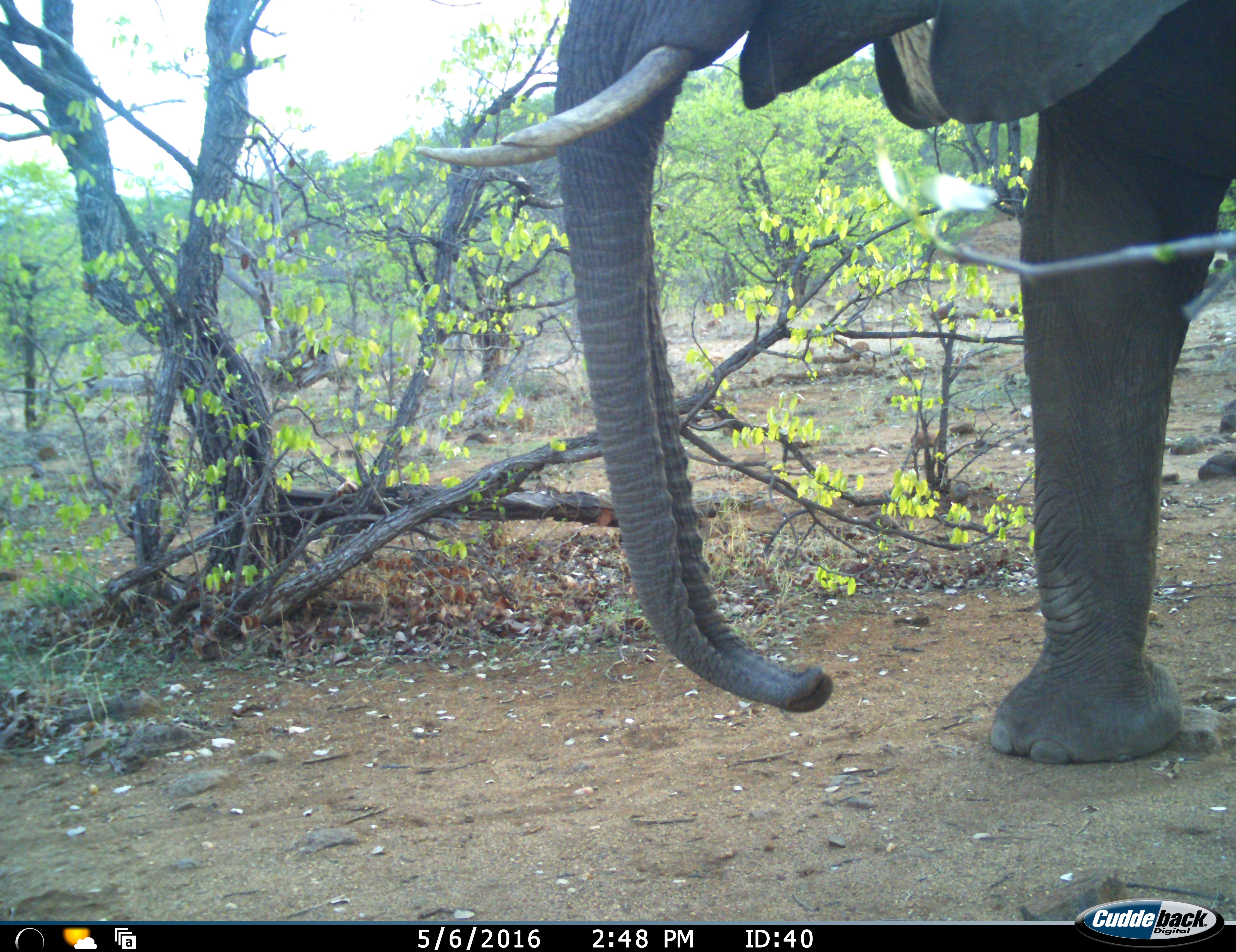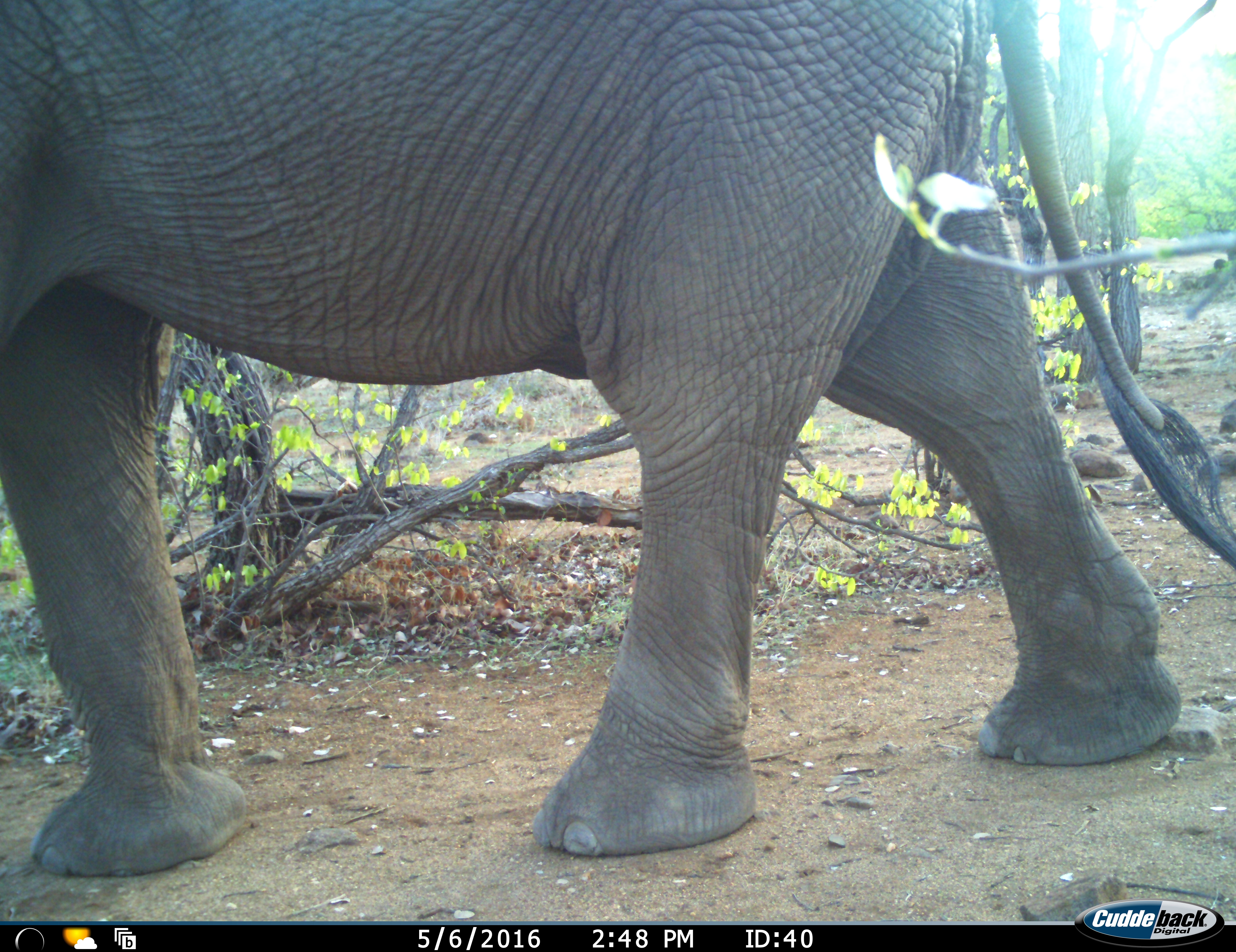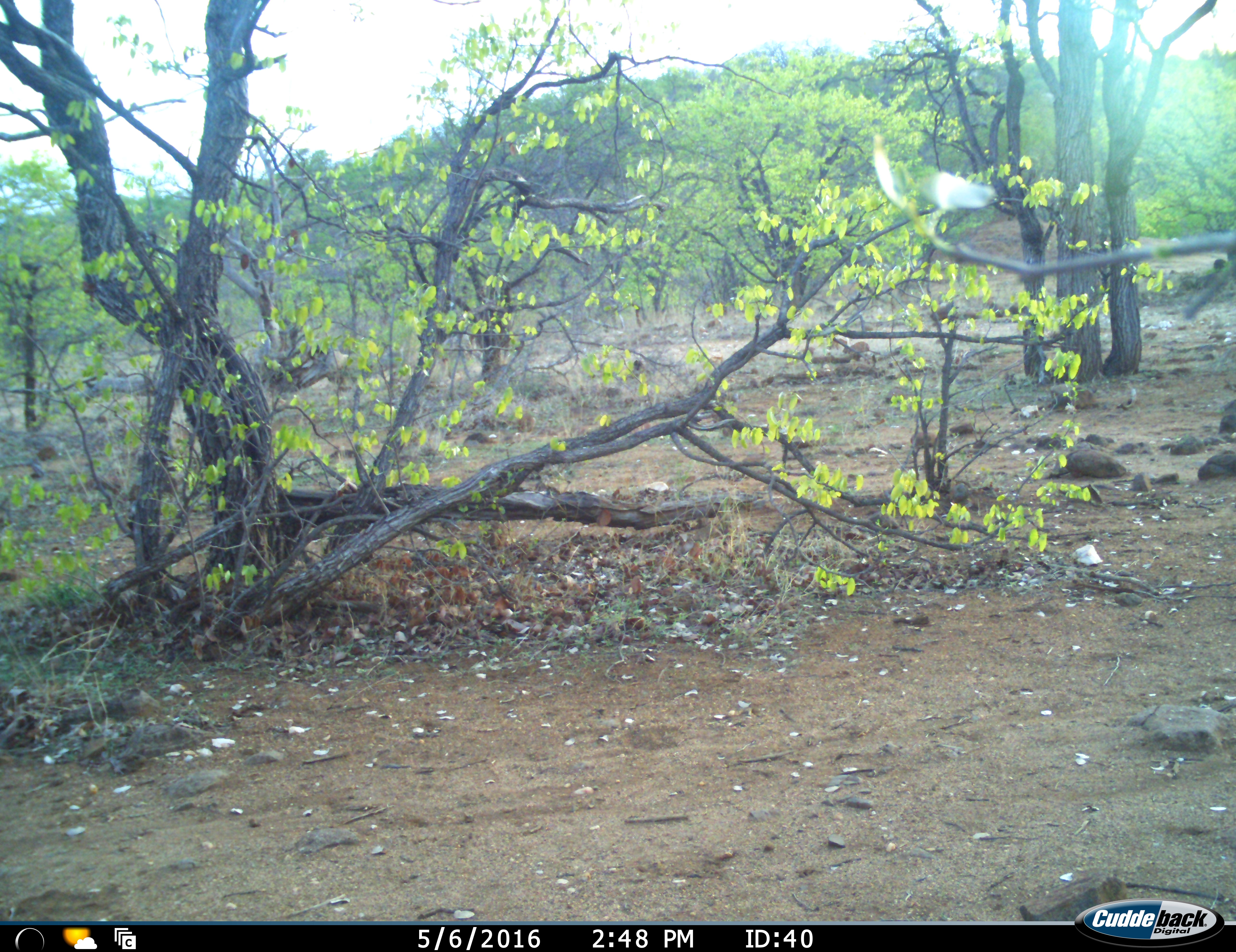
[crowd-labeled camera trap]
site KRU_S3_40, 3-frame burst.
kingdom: Animalia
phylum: Chordata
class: Mammalia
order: Proboscidea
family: Elephantidae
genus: Loxodonta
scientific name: Loxodonta africana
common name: african bush elephant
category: elephant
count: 1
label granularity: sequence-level